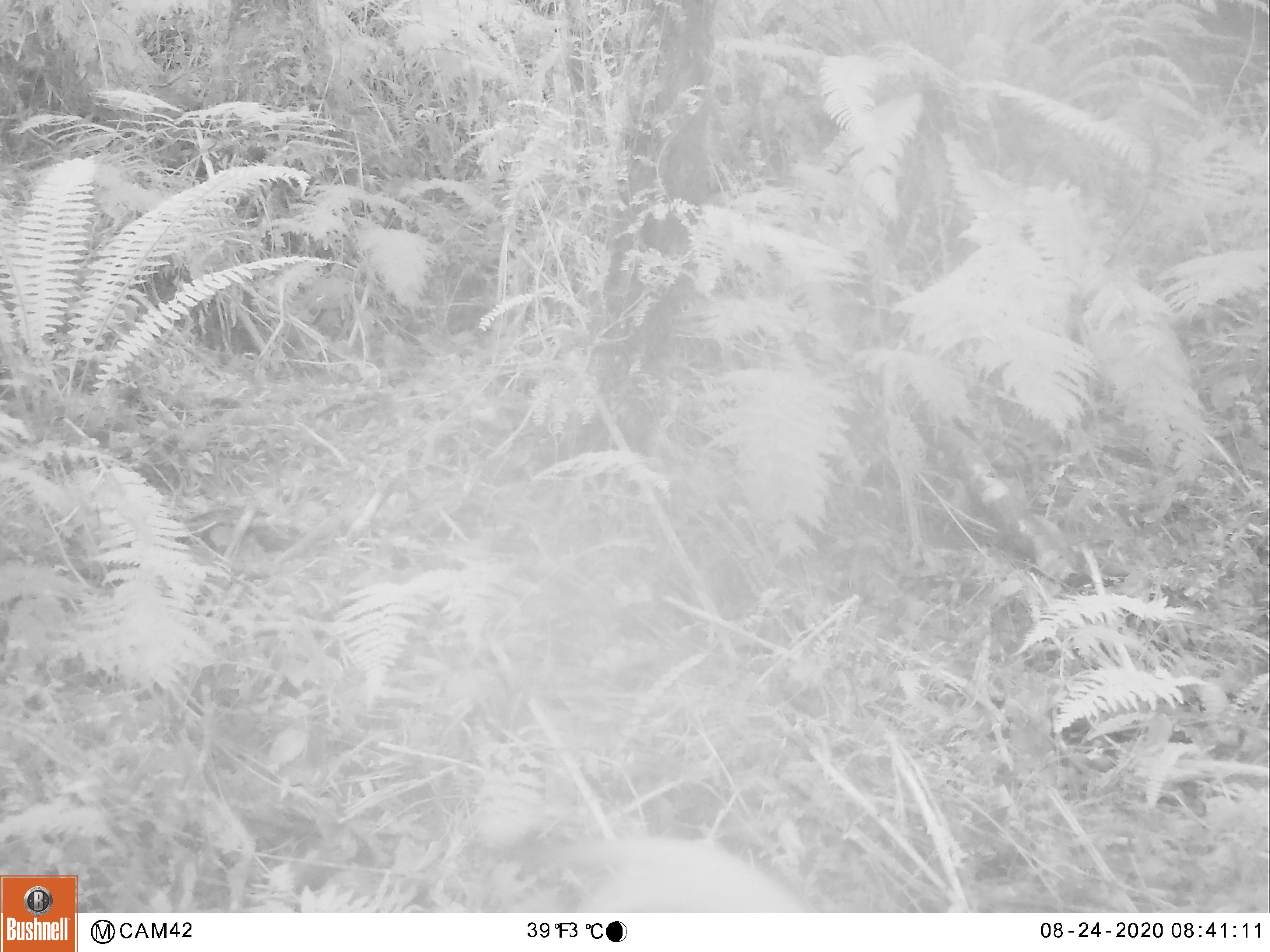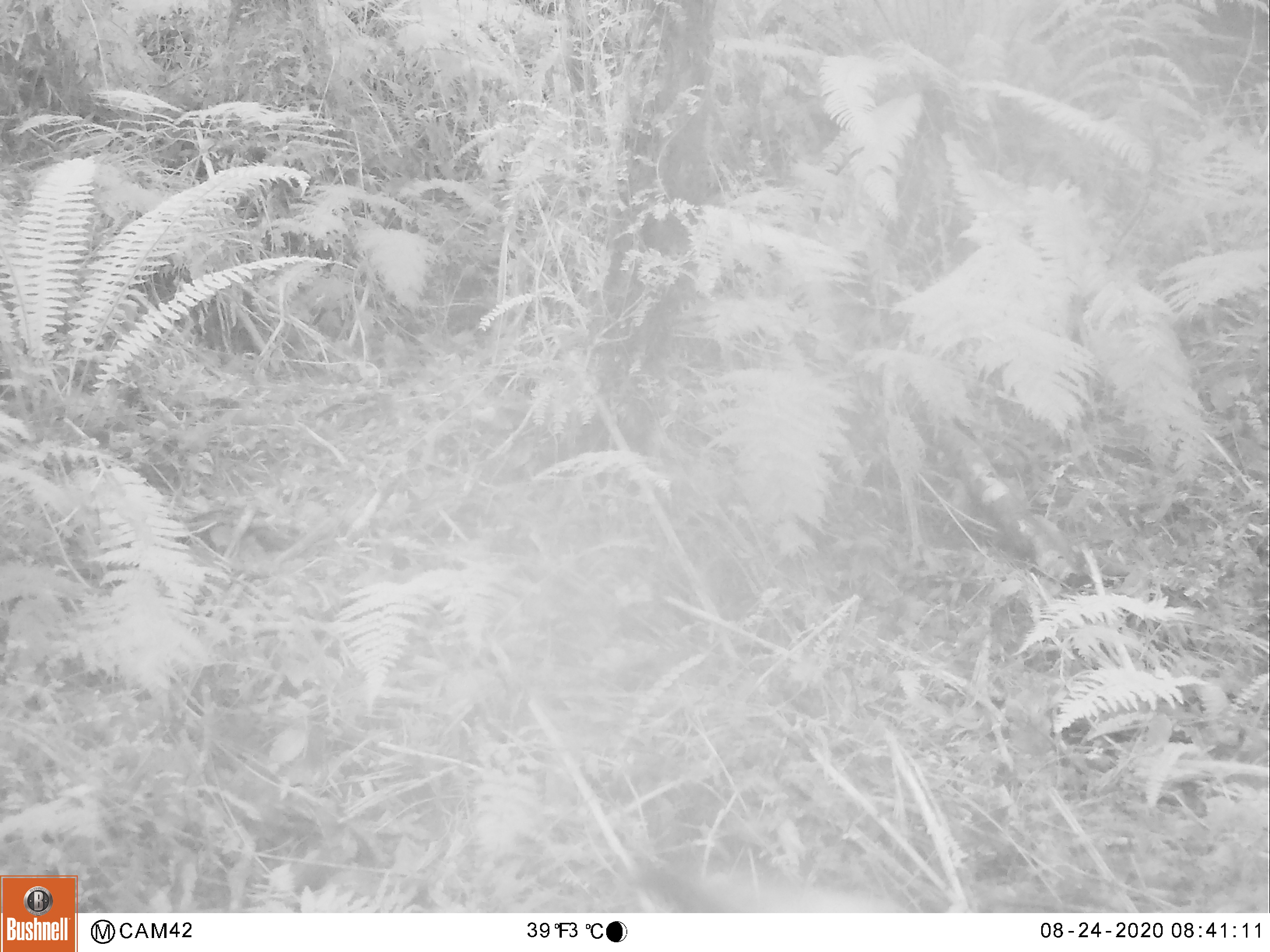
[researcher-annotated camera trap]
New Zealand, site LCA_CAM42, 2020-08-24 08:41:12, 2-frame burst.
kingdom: Animalia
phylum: Chordata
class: Mammalia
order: Carnivora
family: Mustelidae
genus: Mustela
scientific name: Mustela erminea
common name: stoat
Stoat (Mustela erminea).